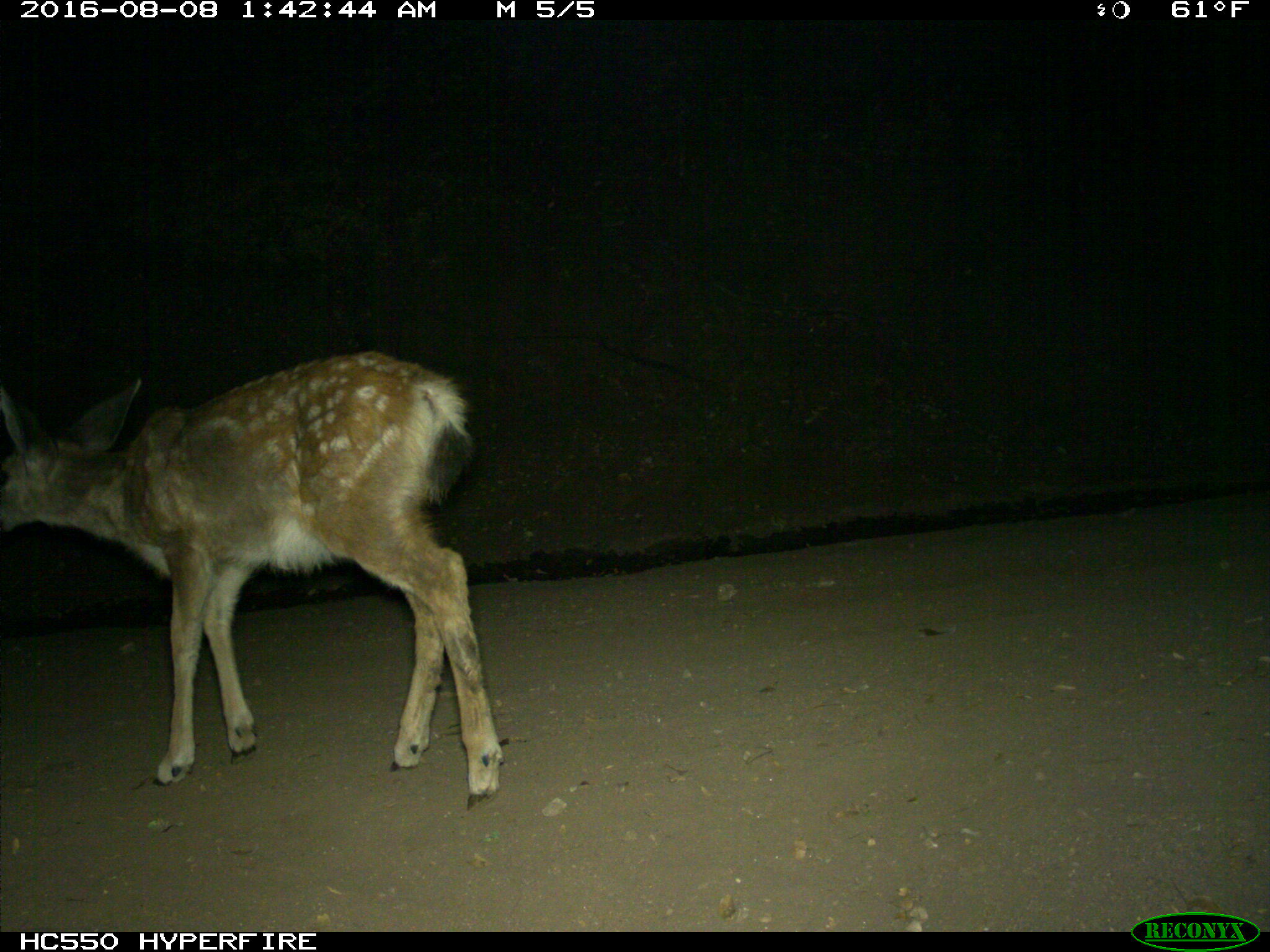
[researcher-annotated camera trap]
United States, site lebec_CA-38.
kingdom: Animalia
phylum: Chordata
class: Mammalia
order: Artiodactyla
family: Cervidae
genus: Odocoileus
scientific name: Odocoileus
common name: deer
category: unidentified deer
Unidentified deer (deer) (Odocoileus).